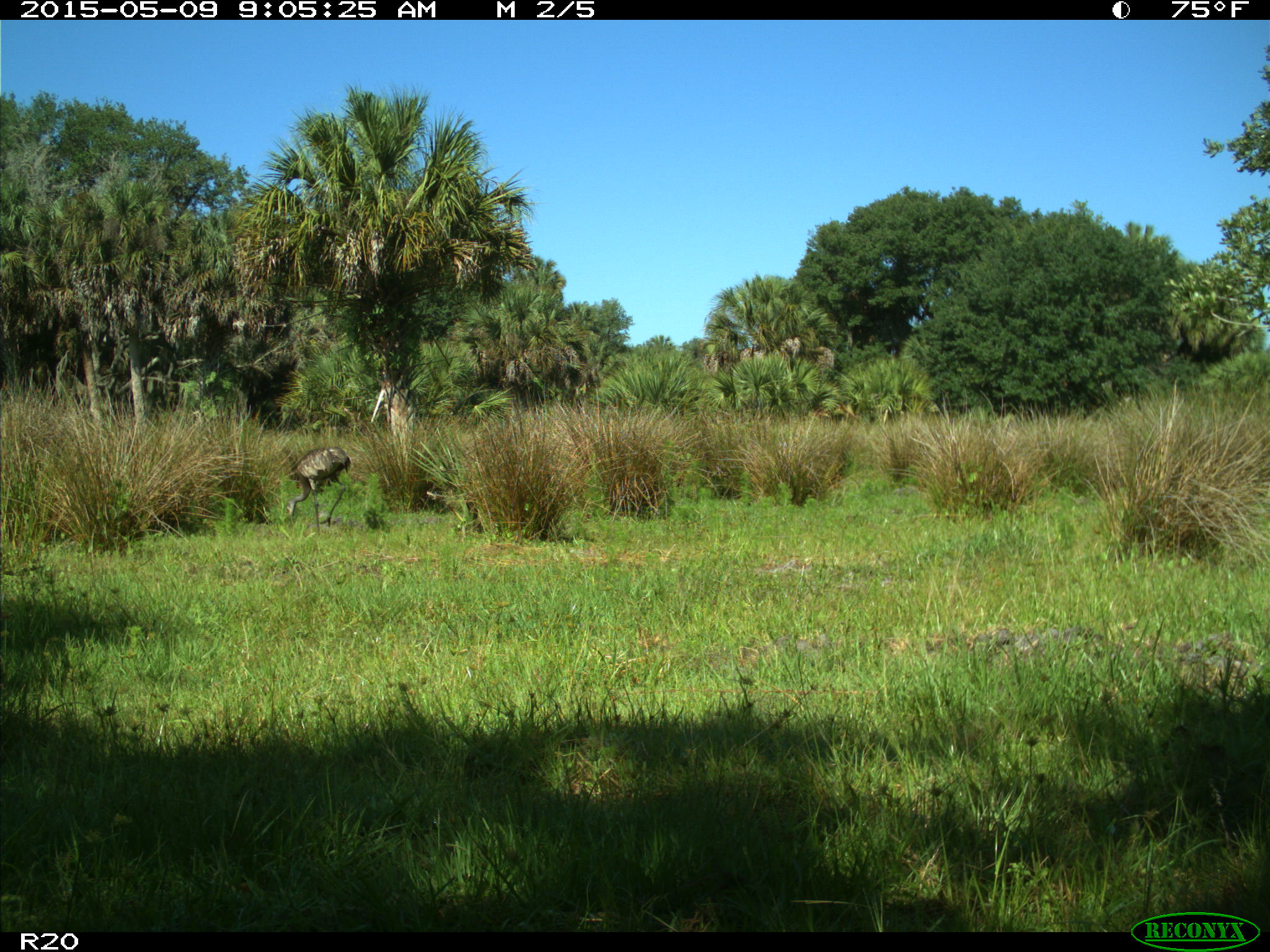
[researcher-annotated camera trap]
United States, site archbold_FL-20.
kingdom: Animalia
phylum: Chordata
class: Aves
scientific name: Aves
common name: birds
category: unidentified bird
Unidentified bird (birds) (Aves).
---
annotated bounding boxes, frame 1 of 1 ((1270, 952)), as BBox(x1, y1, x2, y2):
animal: BBox(285, 443, 352, 536)